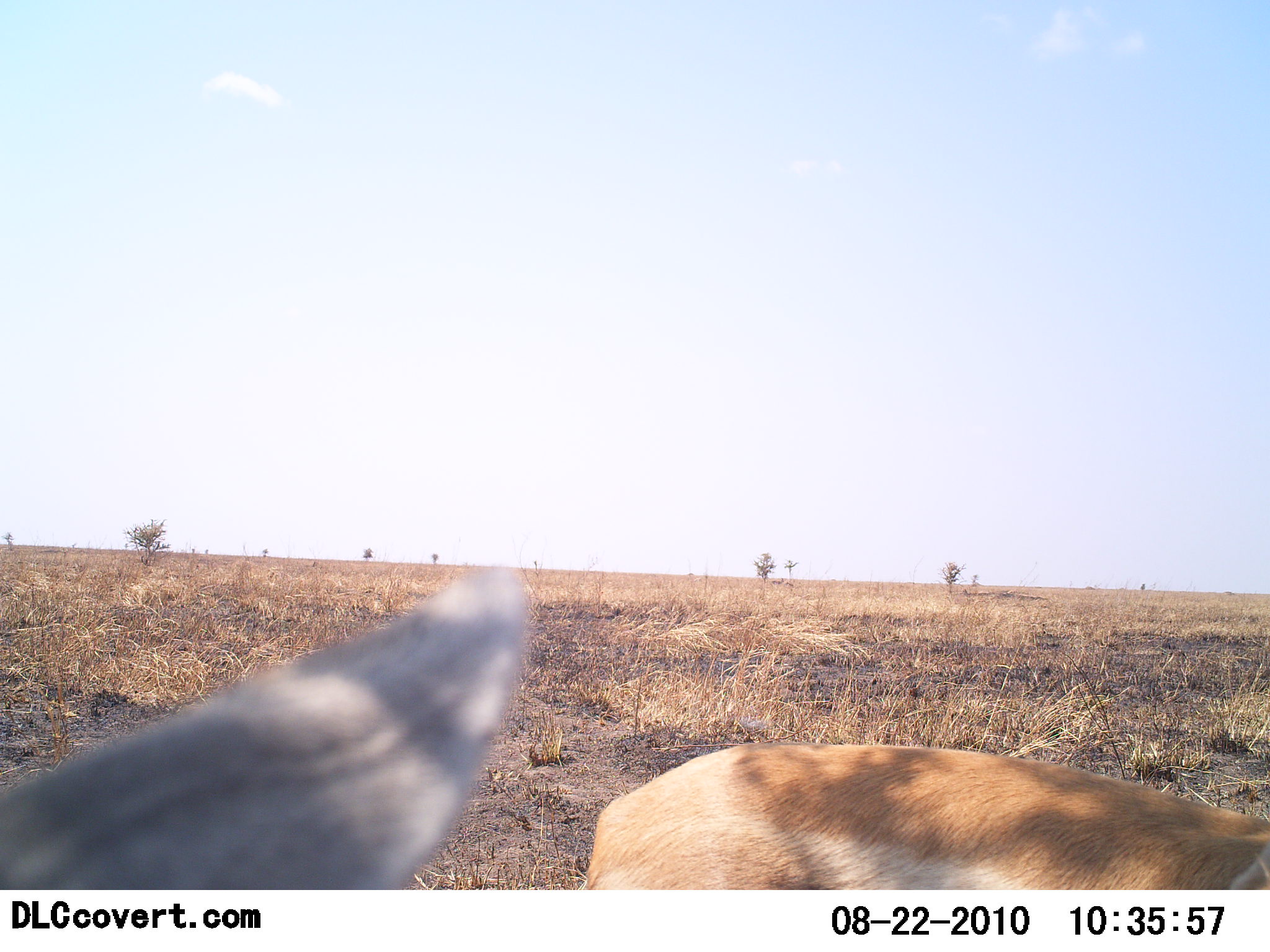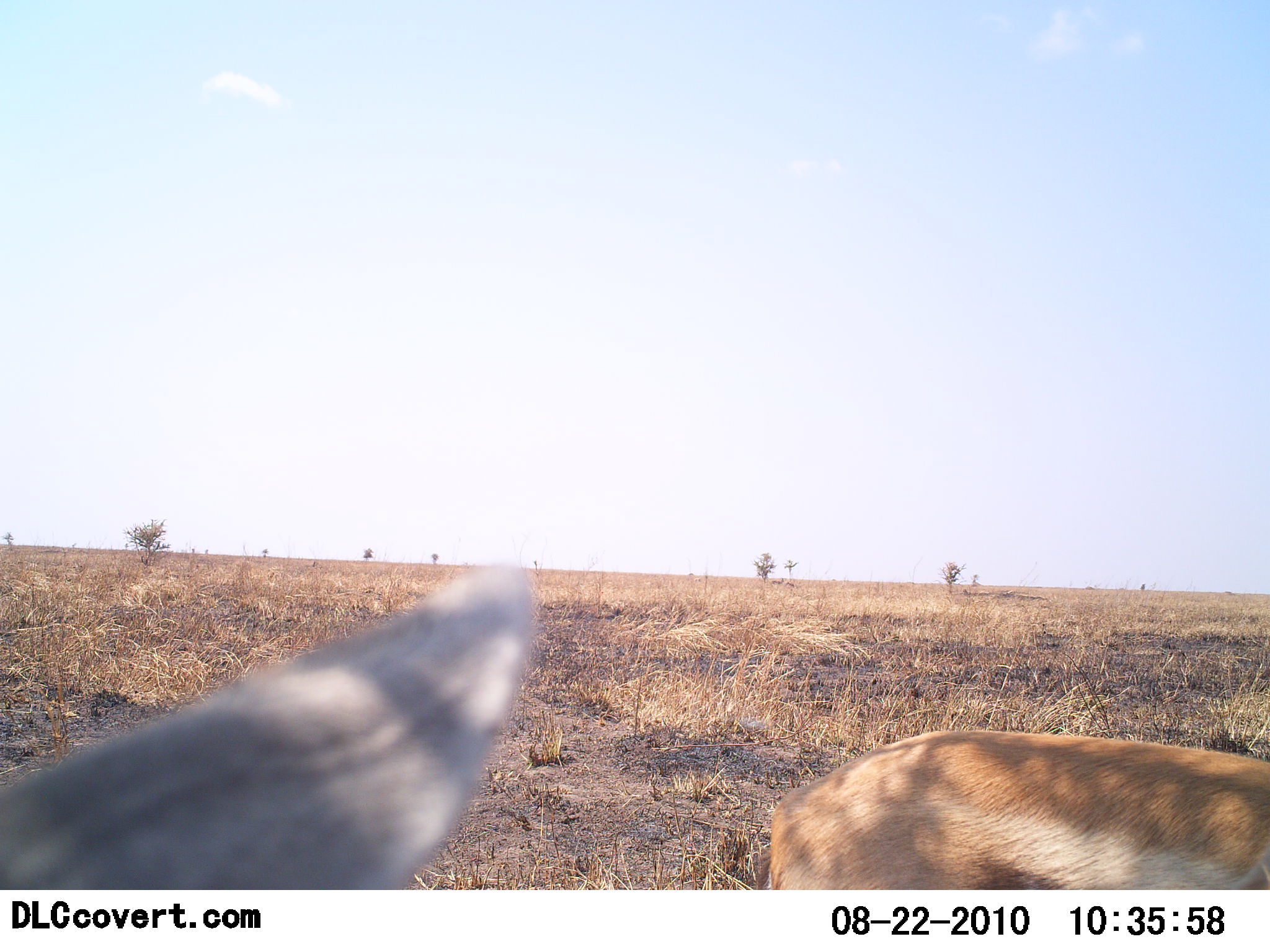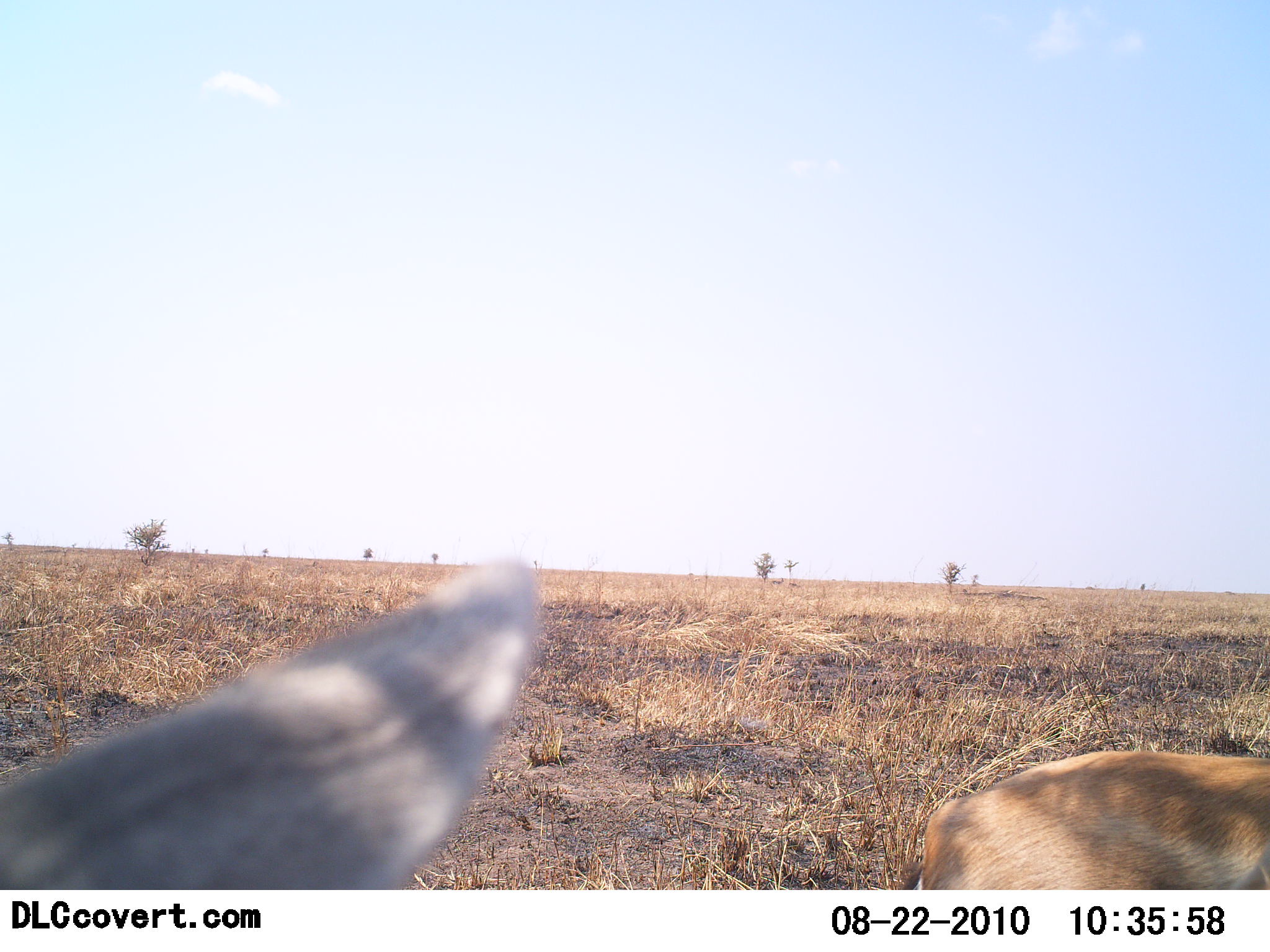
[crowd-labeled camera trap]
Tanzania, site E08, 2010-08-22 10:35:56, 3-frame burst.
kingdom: Animalia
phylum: Chordata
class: Mammalia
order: Artiodactyla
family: Bovidae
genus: Eudorcas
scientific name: Eudorcas thomsonii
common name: thomson's gazelle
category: gazellethomsons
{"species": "gazellethomsons (thomson's gazelle) (Eudorcas thomsonii)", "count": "2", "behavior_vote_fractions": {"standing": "67%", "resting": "0%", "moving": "67%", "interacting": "6%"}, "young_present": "0%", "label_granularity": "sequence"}